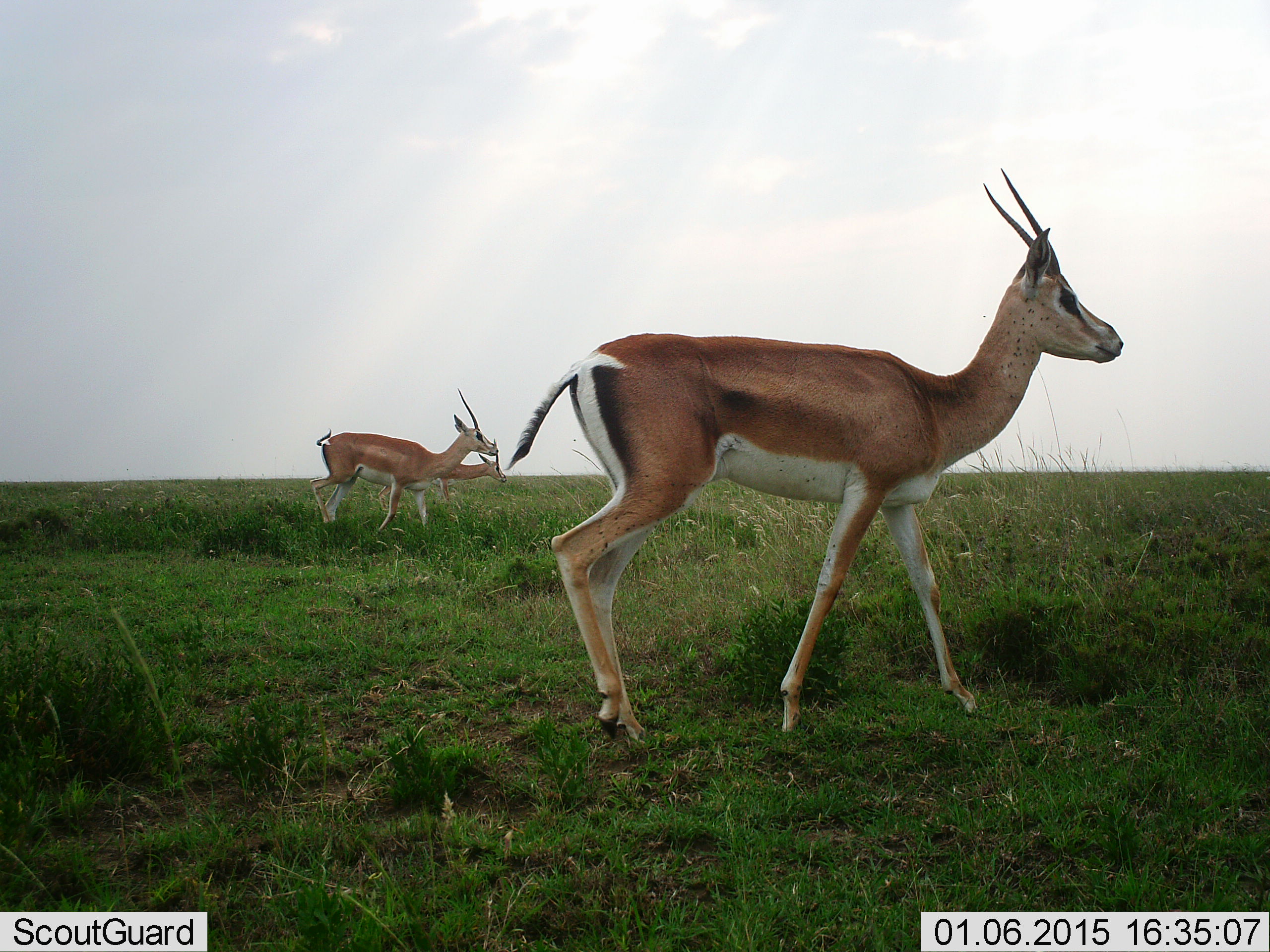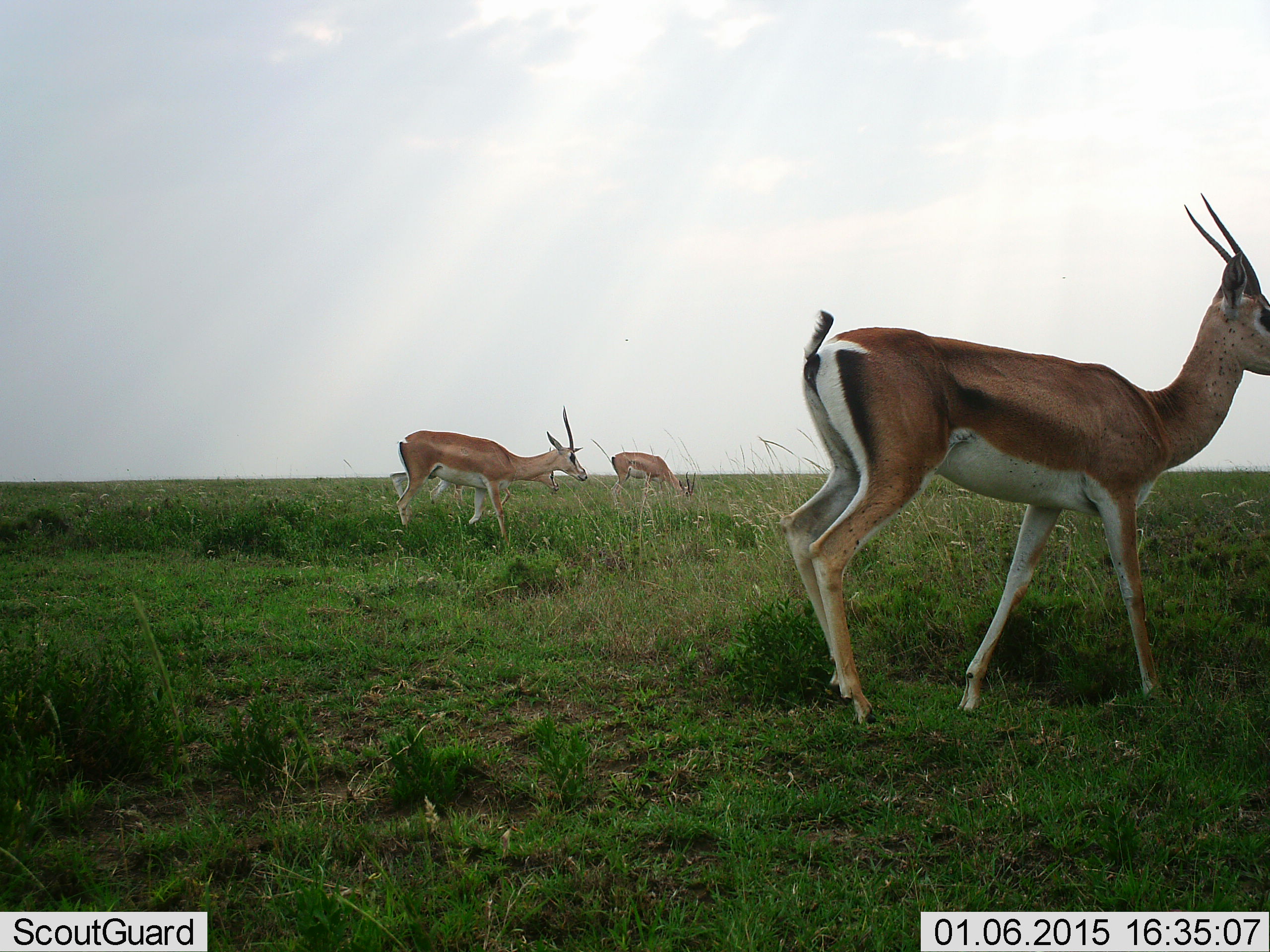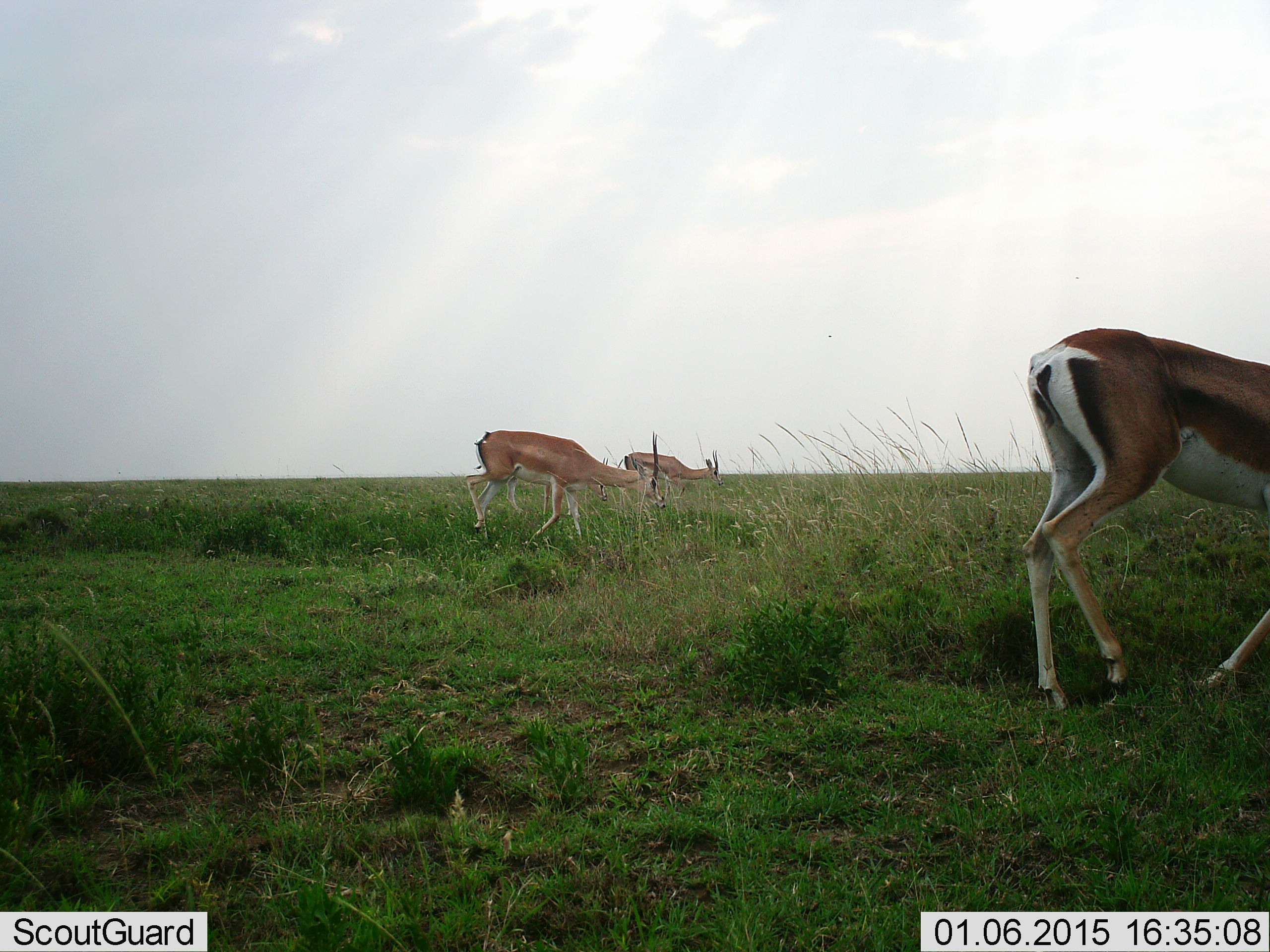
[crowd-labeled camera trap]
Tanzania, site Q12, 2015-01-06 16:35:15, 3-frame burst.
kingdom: Animalia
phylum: Chordata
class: Mammalia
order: Artiodactyla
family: Bovidae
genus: Nanger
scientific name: Nanger granti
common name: grant's gazelle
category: gazellegrants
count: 3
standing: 27%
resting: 0%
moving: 82%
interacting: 9%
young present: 0%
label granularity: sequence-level